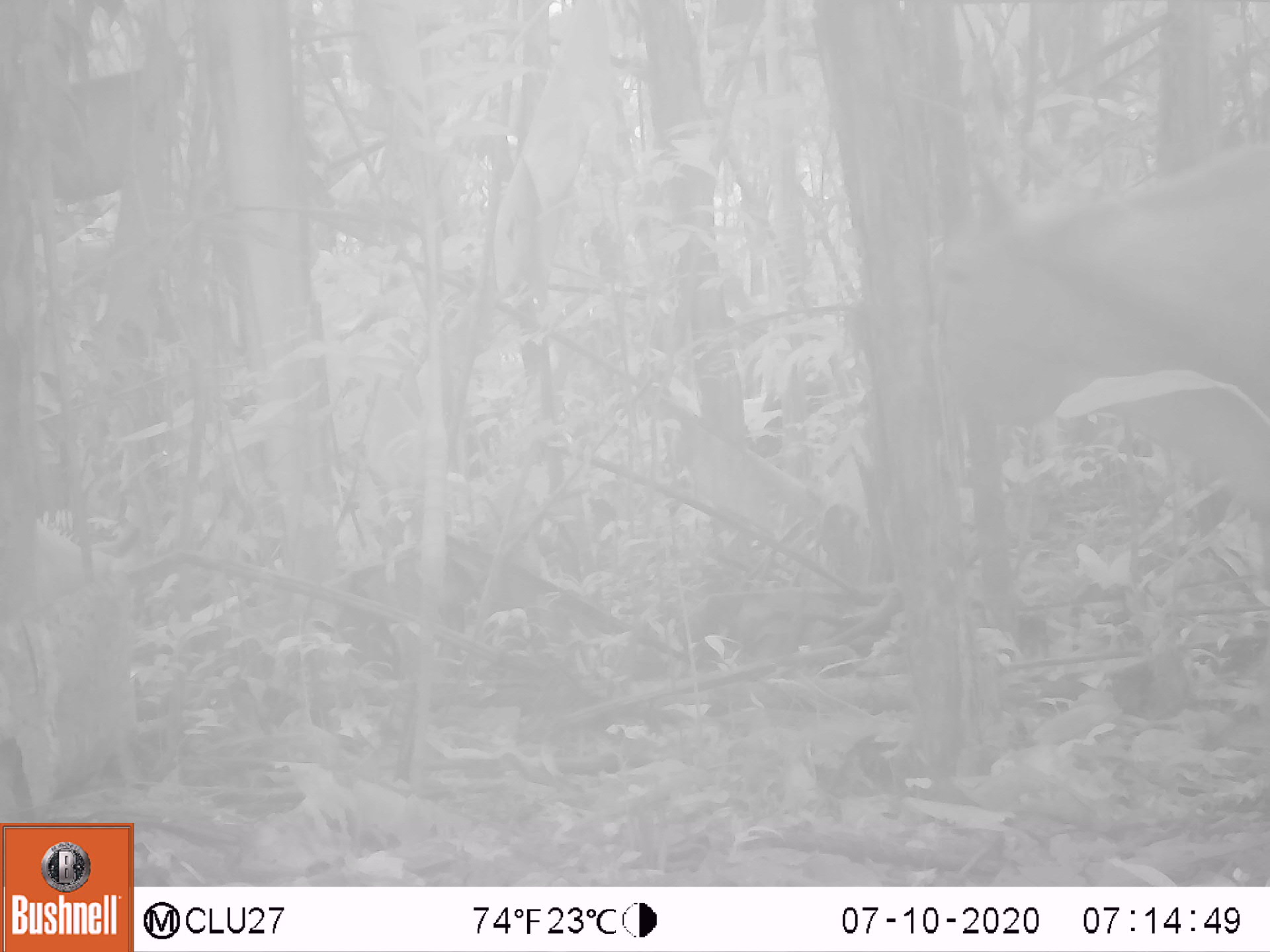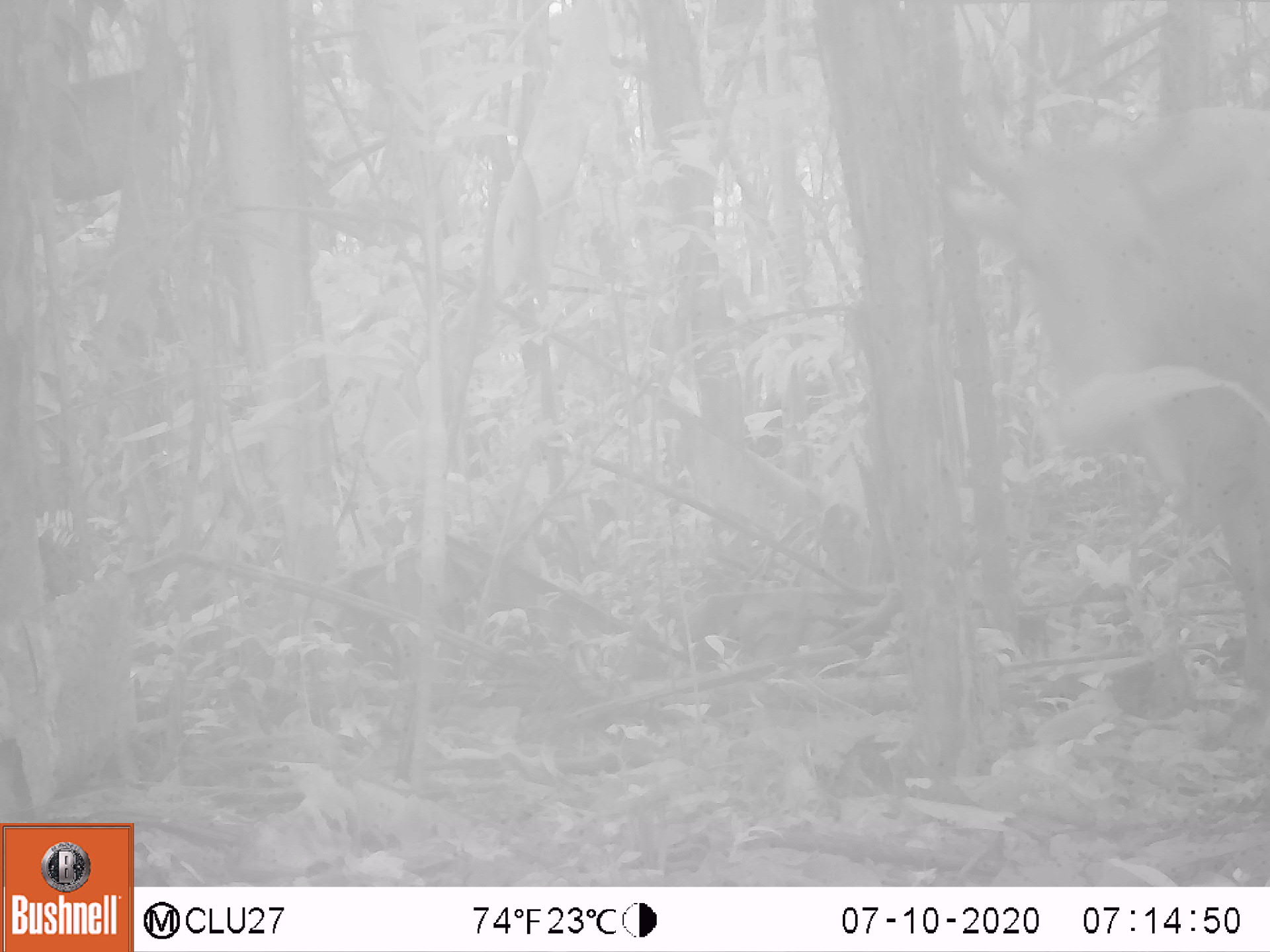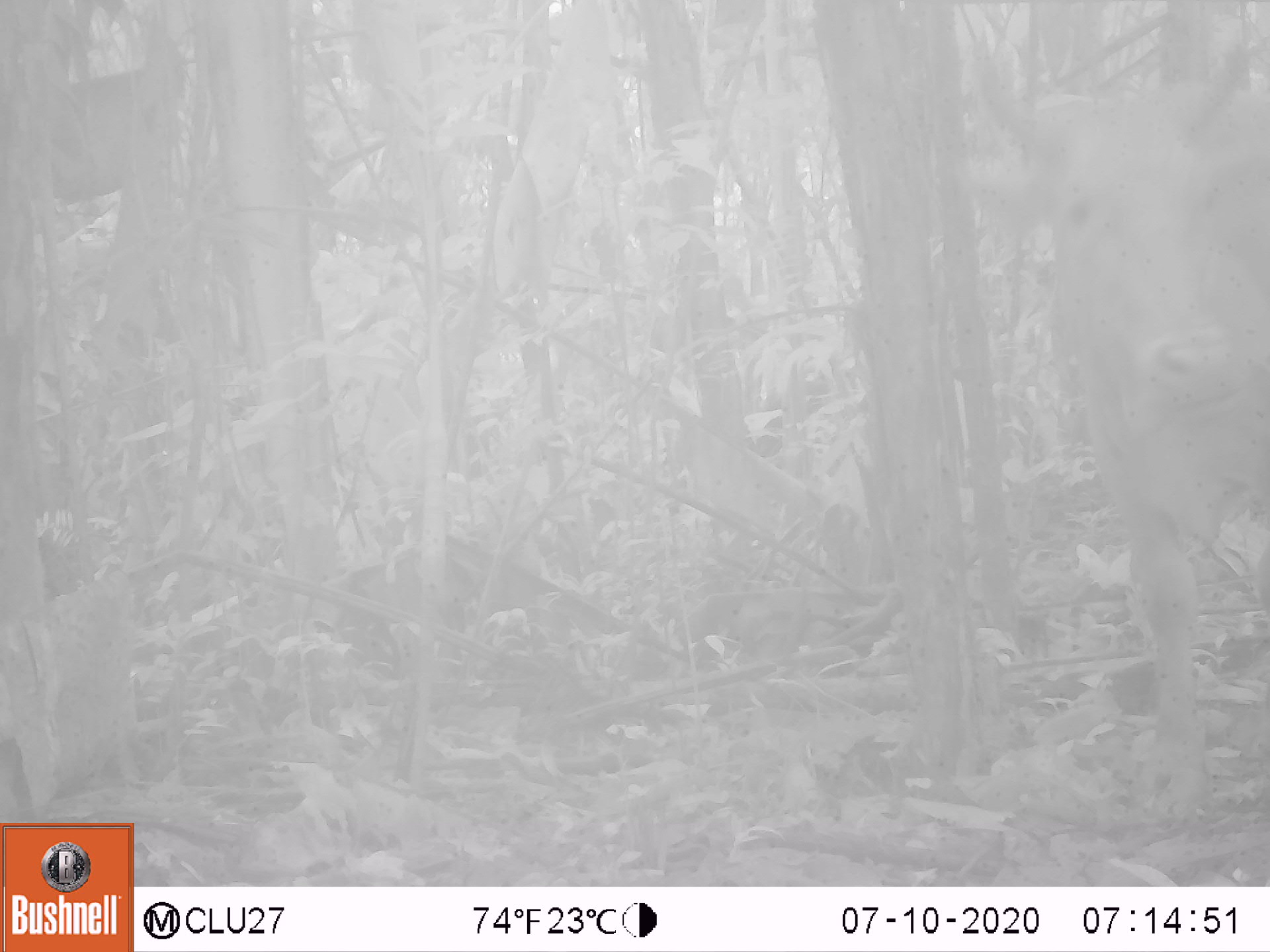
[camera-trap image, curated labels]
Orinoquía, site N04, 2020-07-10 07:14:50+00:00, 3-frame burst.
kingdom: Animalia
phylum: Chordata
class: Mammalia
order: Artiodactyla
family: Bovidae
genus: Bos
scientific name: Bos taurus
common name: cow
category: cattle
Cattle (cow) (Bos taurus).